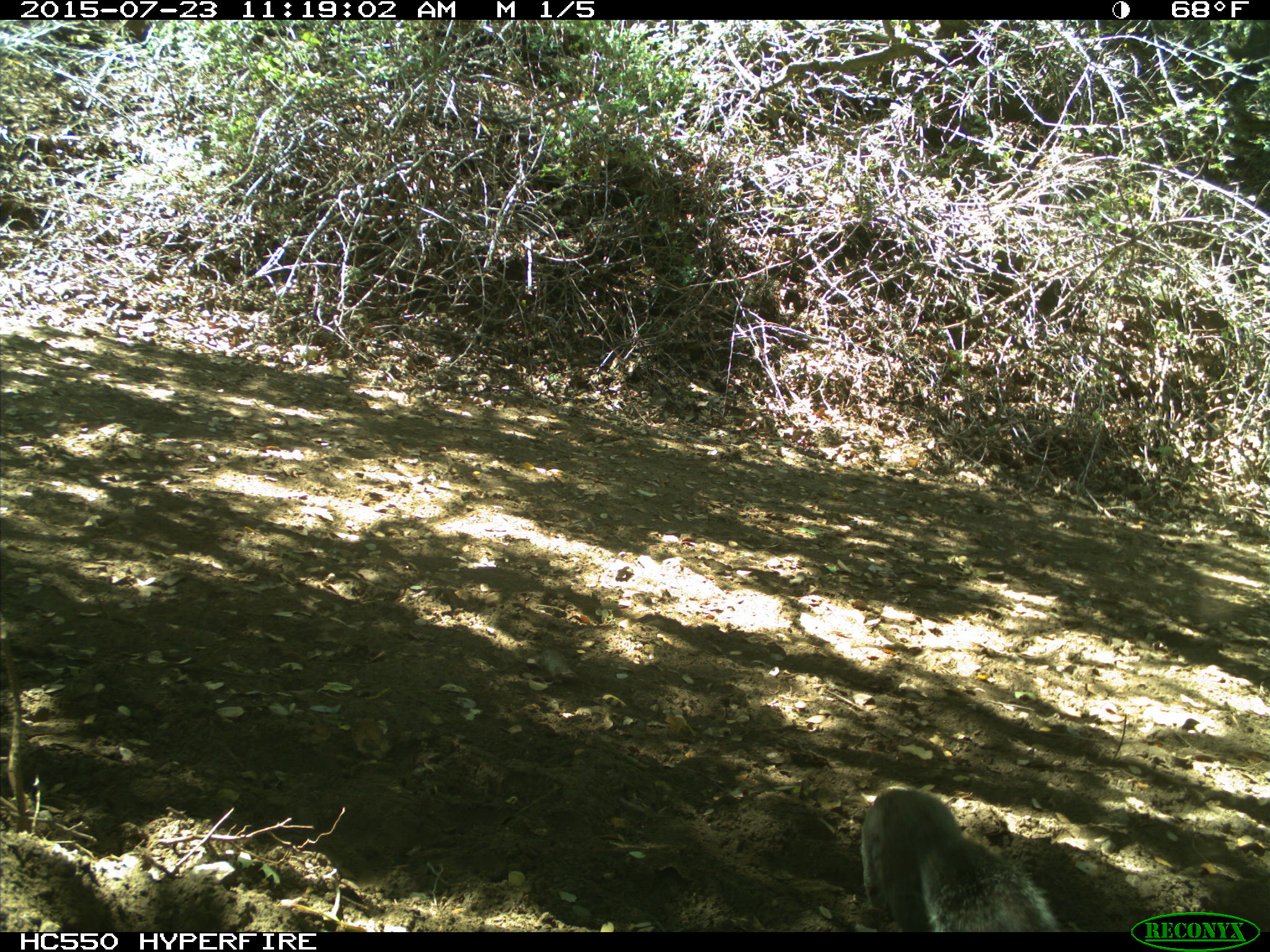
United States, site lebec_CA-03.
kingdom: Animalia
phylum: Chordata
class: Mammalia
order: Rodentia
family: Sciuridae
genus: Sciurus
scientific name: Sciurus carolinensis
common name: eastern gray squirrel